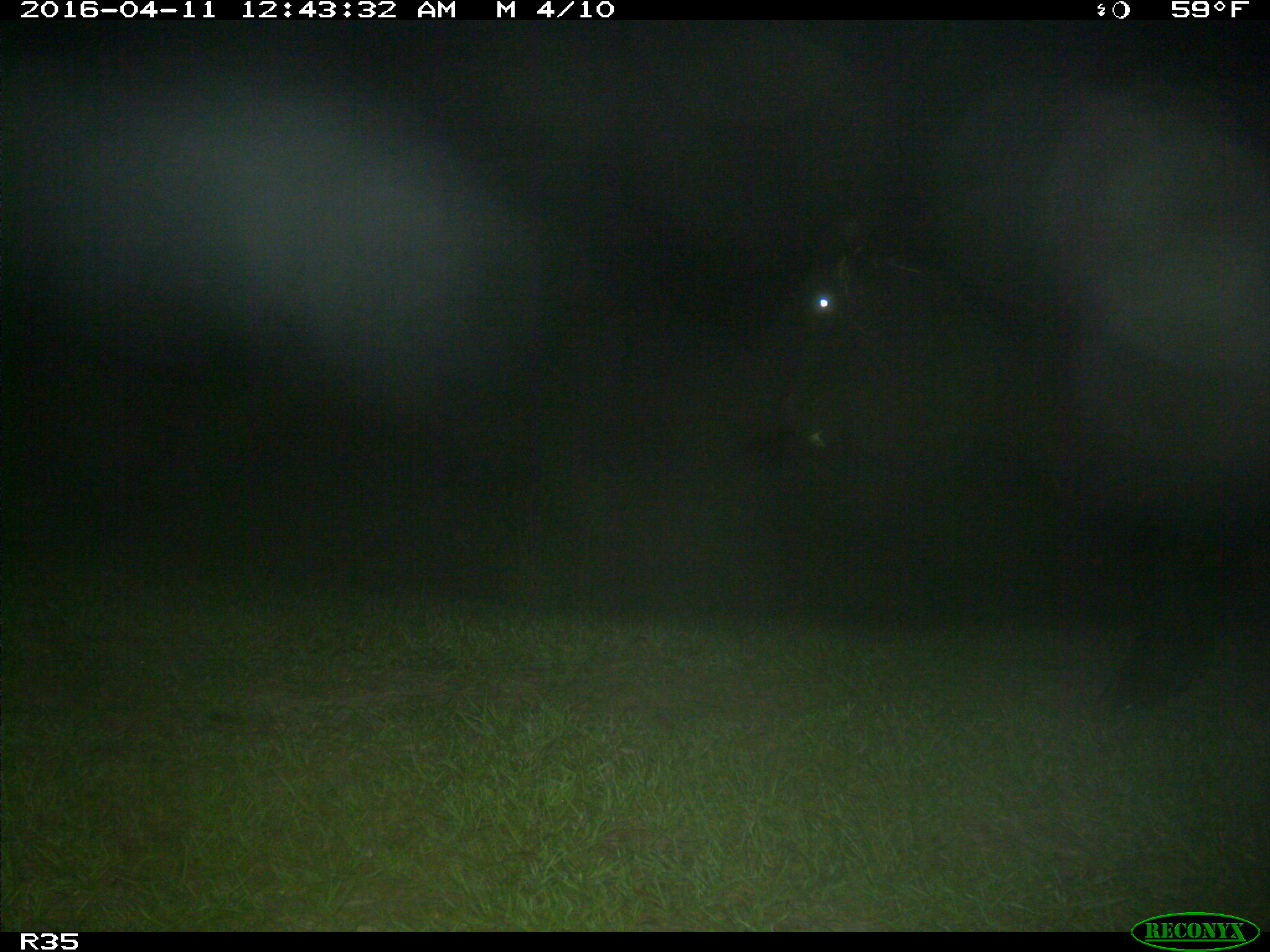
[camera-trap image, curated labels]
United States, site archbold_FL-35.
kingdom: Animalia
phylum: Chordata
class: Mammalia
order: Artiodactyla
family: Bovidae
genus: Bos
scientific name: Bos taurus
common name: domestic cow